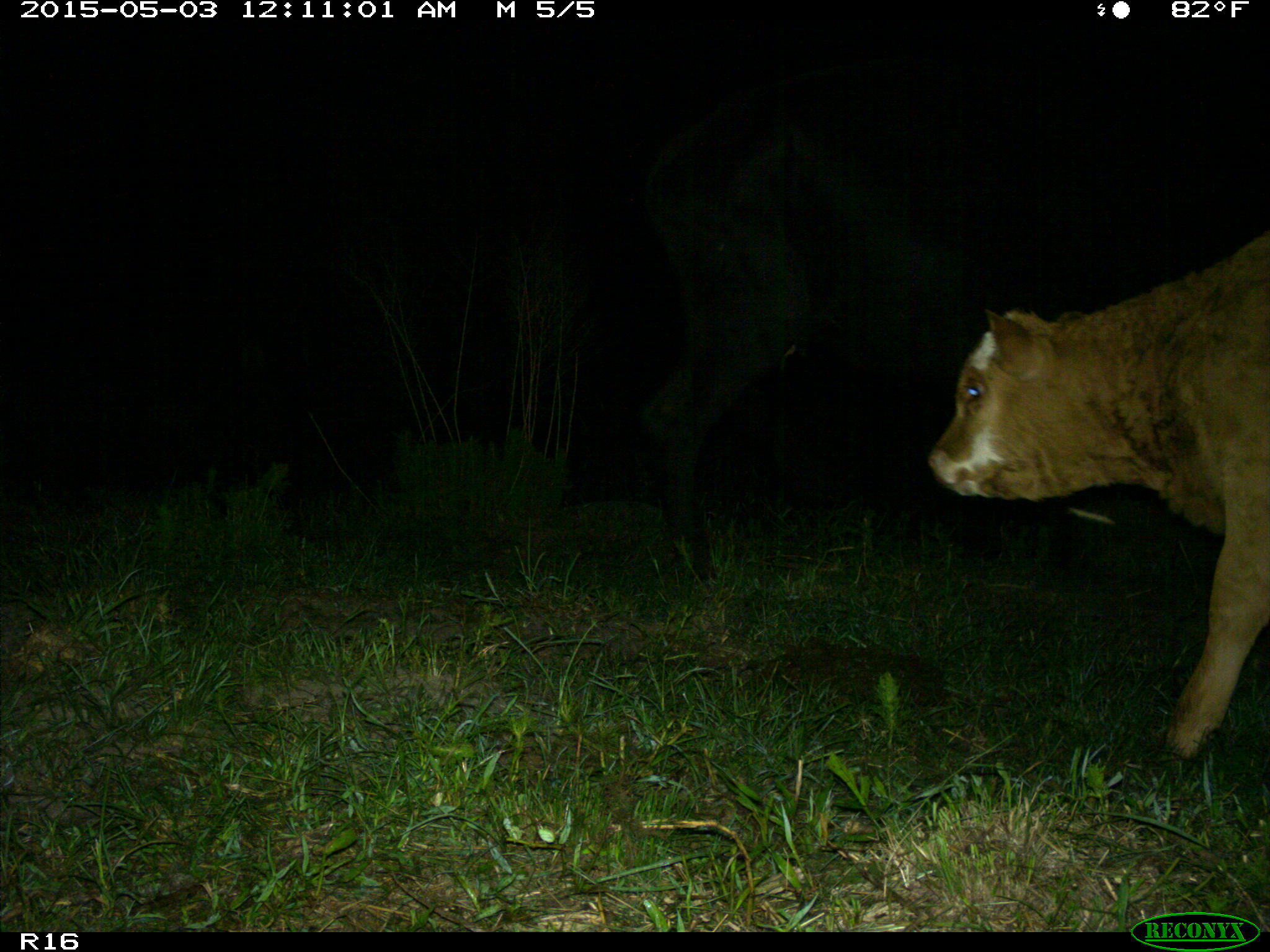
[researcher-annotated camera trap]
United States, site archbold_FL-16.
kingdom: Animalia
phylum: Chordata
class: Mammalia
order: Artiodactyla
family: Bovidae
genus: Bos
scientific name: Bos taurus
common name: domestic cow